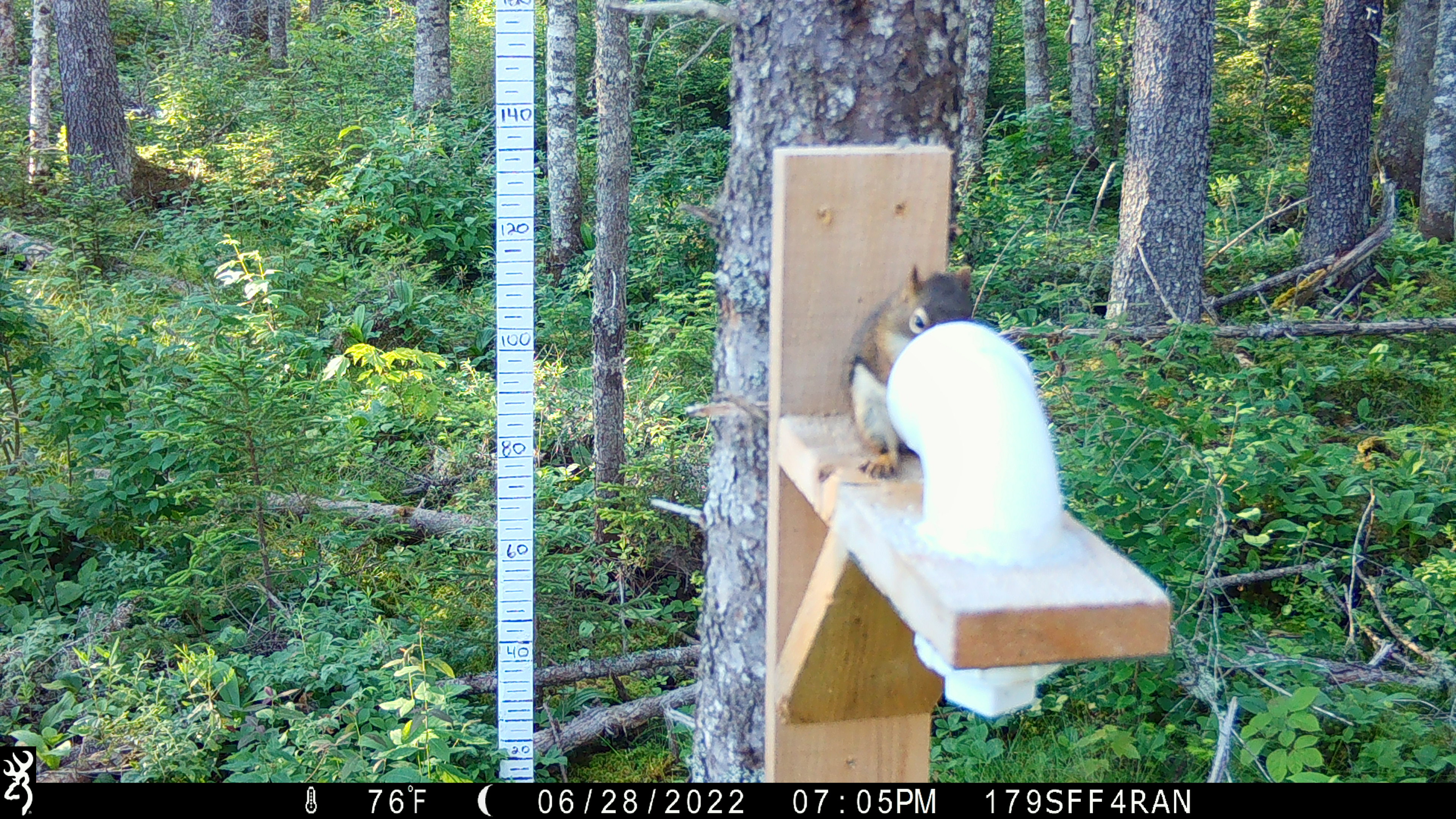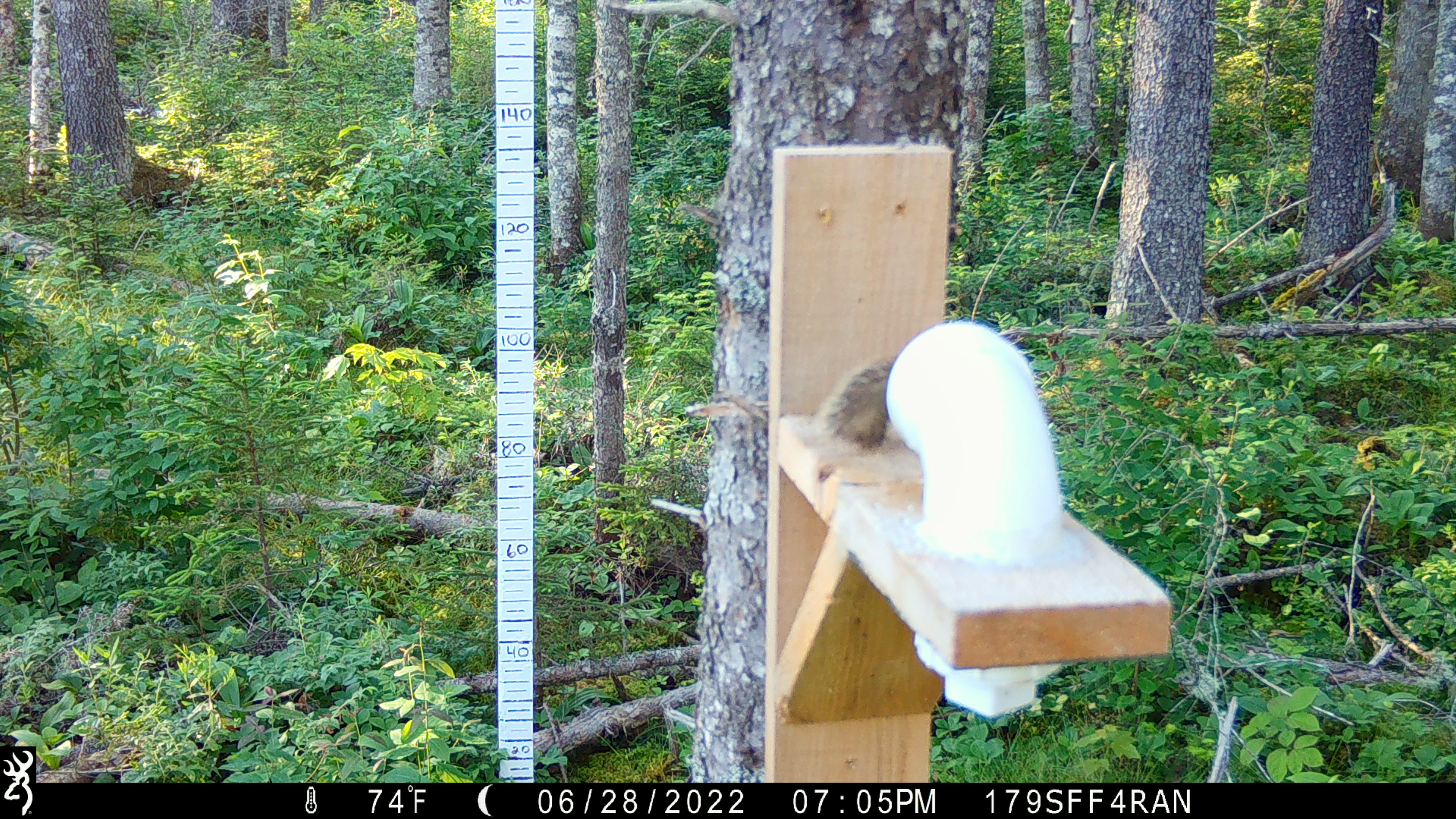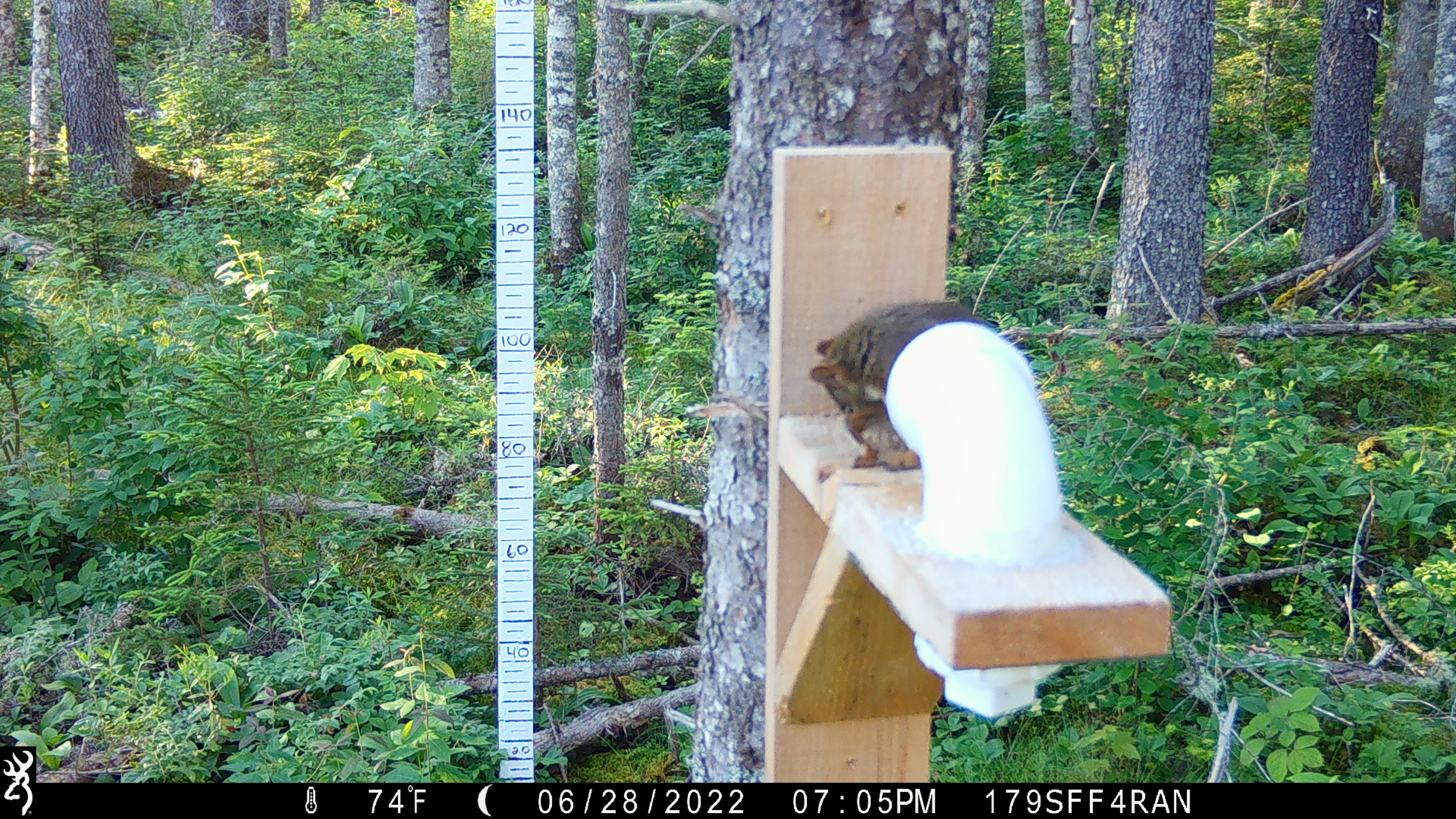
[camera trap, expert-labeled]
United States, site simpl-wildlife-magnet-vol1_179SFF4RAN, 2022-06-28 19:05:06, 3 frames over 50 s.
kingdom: Animalia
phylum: Chordata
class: Mammalia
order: Rodentia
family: Sciuridae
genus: Tamiasciurus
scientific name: Tamiasciurus hudsonicus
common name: red squirrel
Red squirrel (Tamiasciurus hudsonicus).